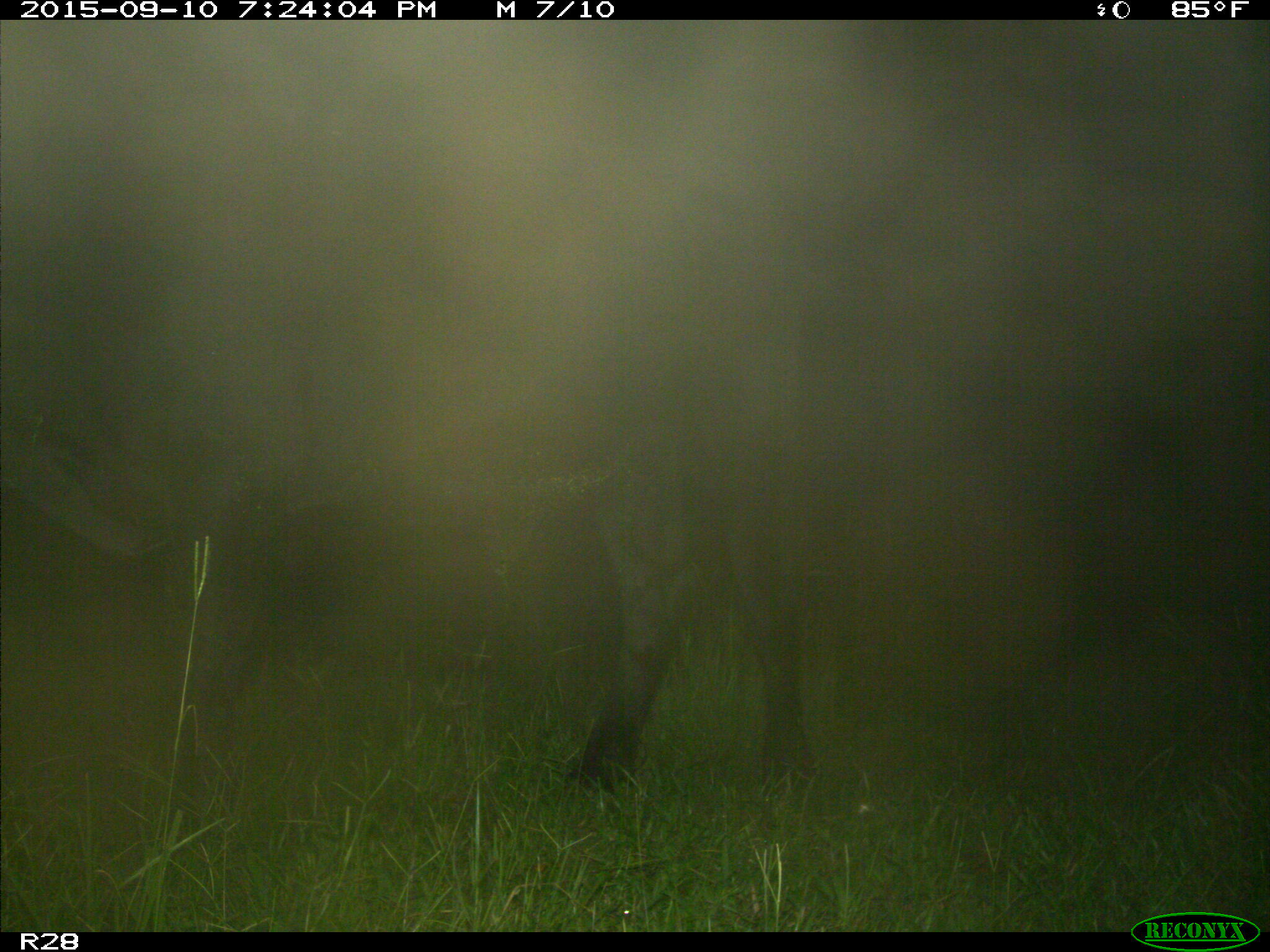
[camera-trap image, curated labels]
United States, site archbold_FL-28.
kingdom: Animalia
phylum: Chordata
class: Mammalia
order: Artiodactyla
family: Bovidae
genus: Bos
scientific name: Bos taurus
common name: domestic cow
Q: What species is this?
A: Bos taurus (domestic cow).